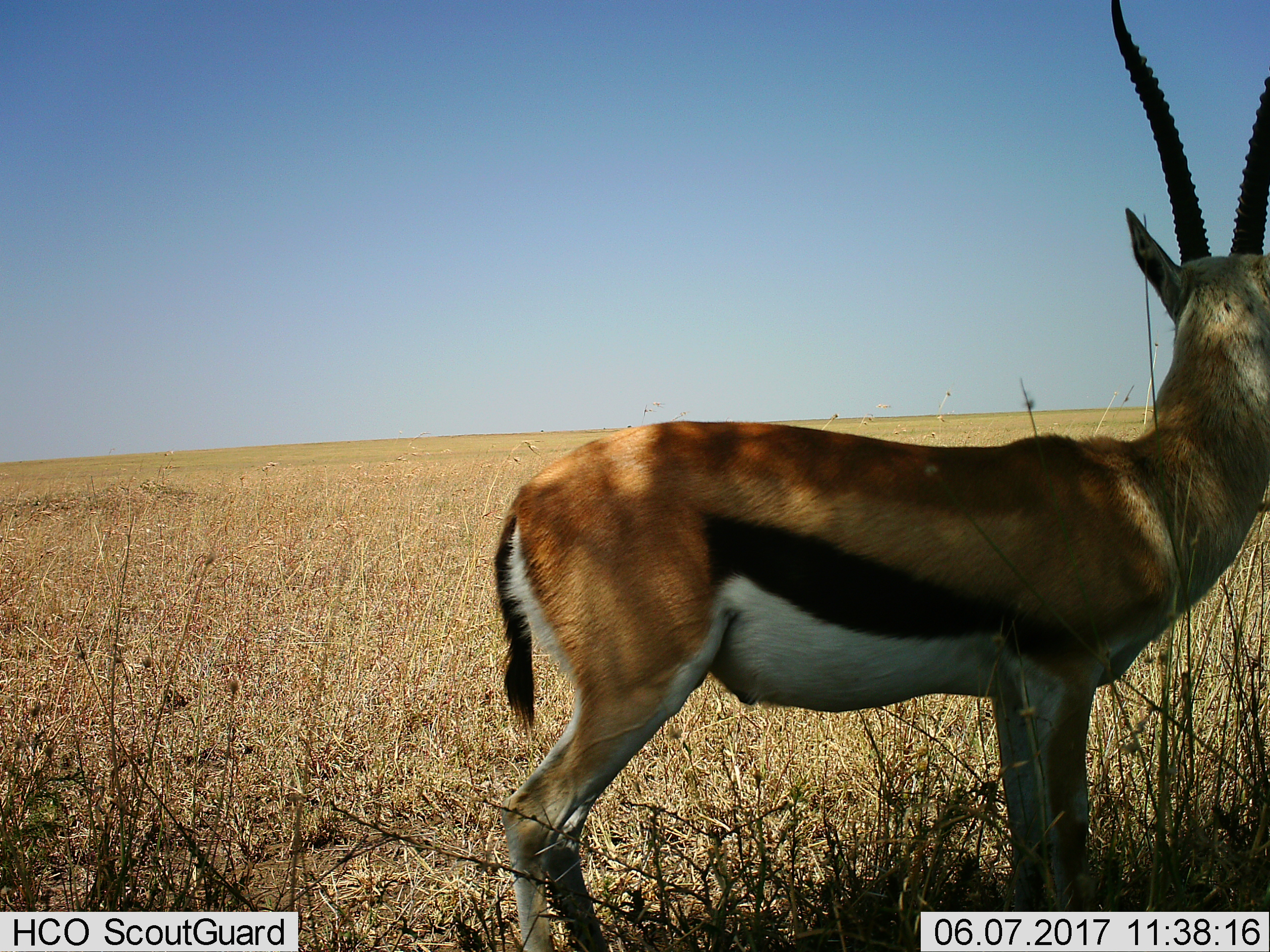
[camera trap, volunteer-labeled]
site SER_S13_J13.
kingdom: Animalia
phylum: Chordata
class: Mammalia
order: Artiodactyla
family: Bovidae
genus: Eudorcas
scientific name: Eudorcas thomsonii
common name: thomson's gazelle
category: gazellethomsons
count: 1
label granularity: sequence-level